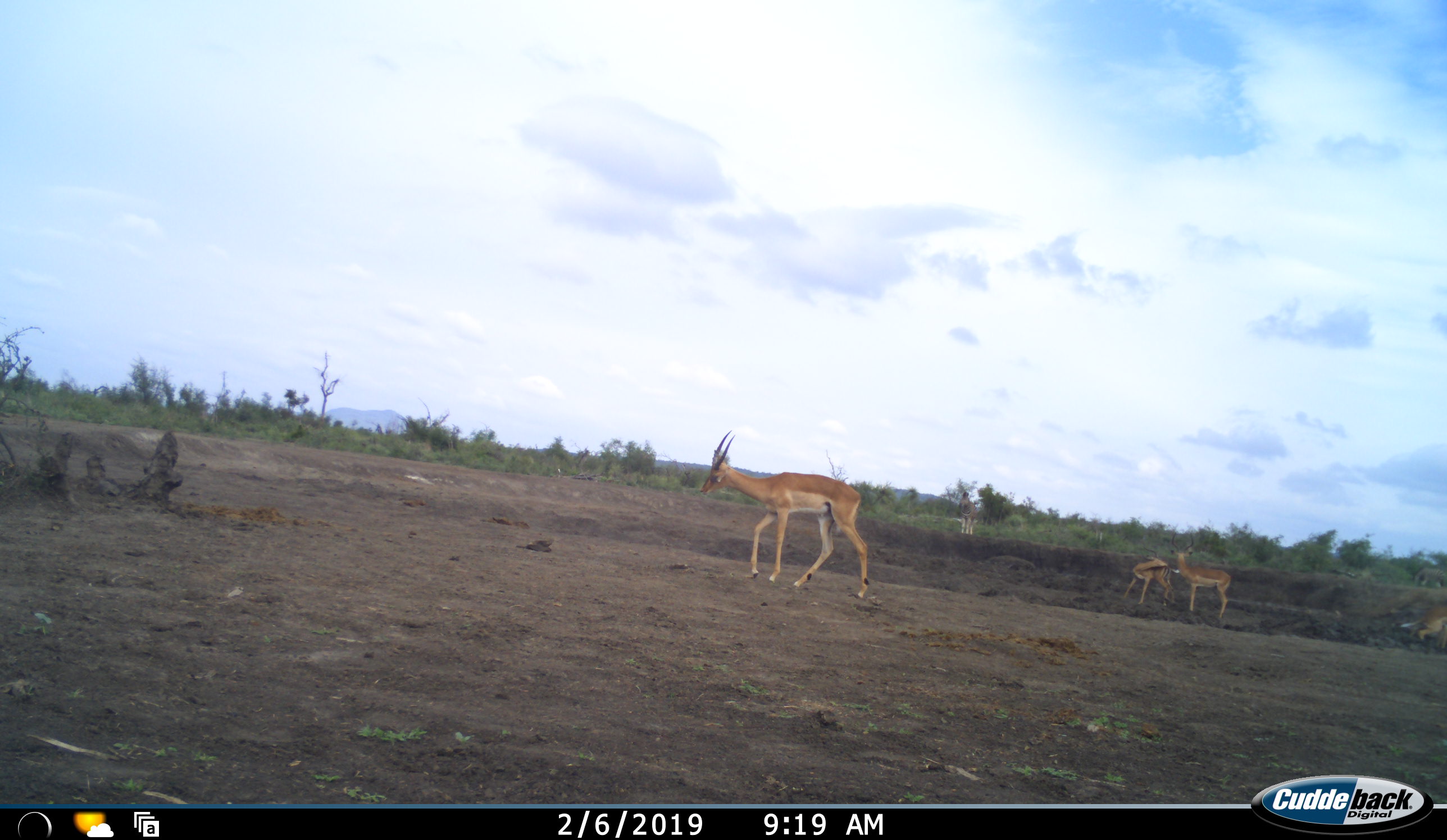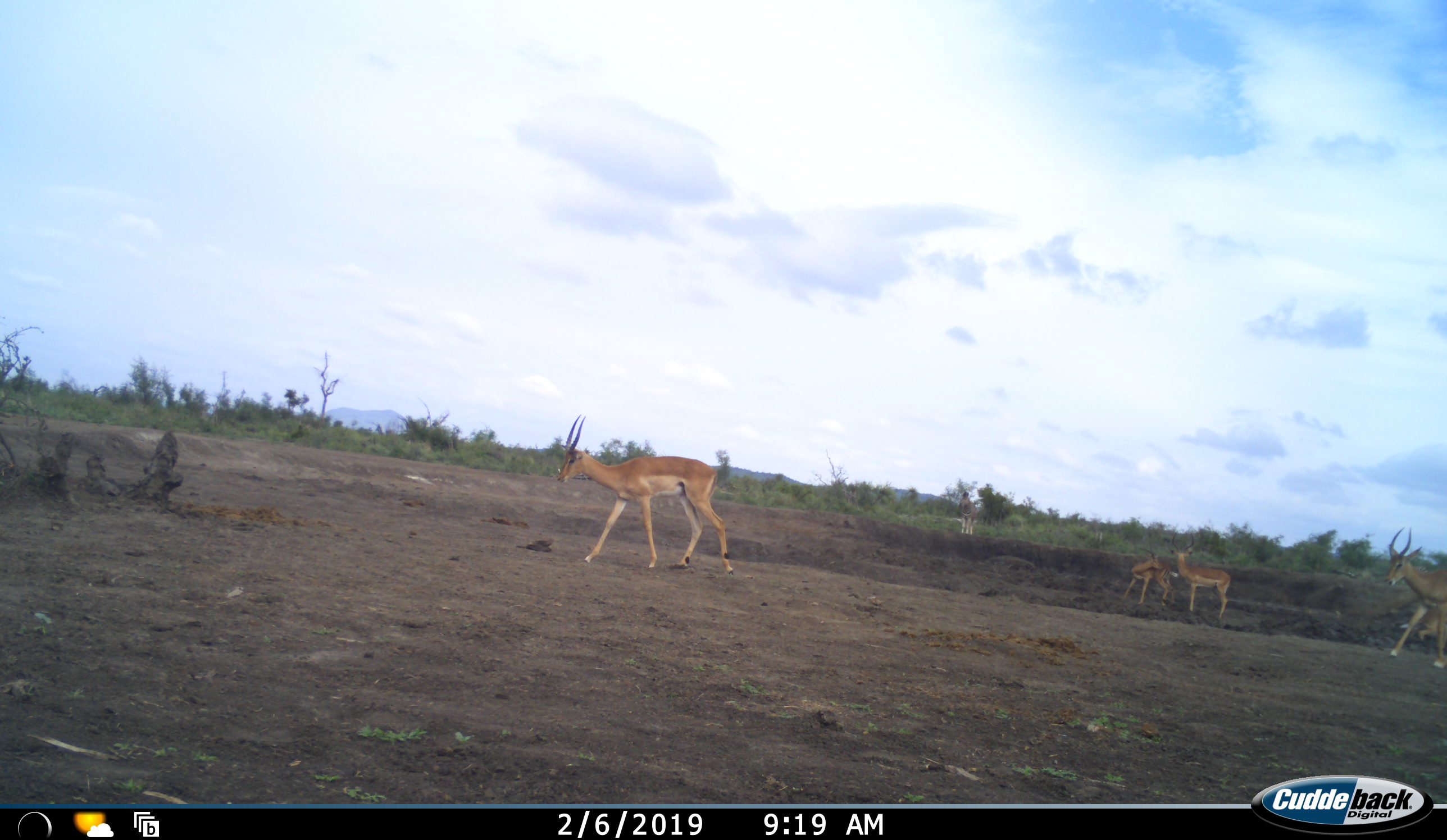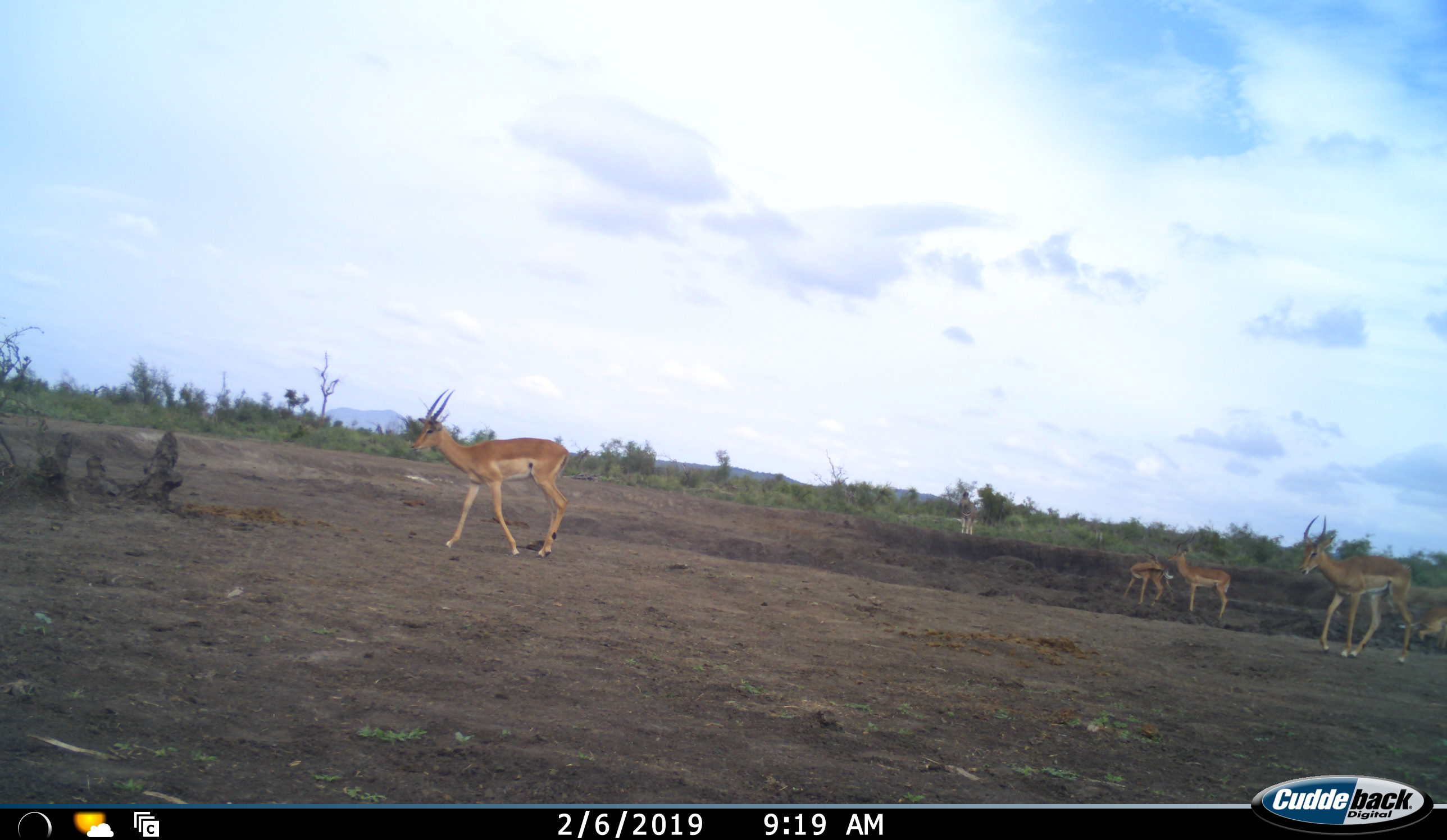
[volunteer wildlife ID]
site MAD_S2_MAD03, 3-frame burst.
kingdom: Animalia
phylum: Chordata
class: Mammalia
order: Artiodactyla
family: Bovidae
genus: Aepyceros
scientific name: Aepyceros melampus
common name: impala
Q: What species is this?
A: Impala (Aepyceros melampus).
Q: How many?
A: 4.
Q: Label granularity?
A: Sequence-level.